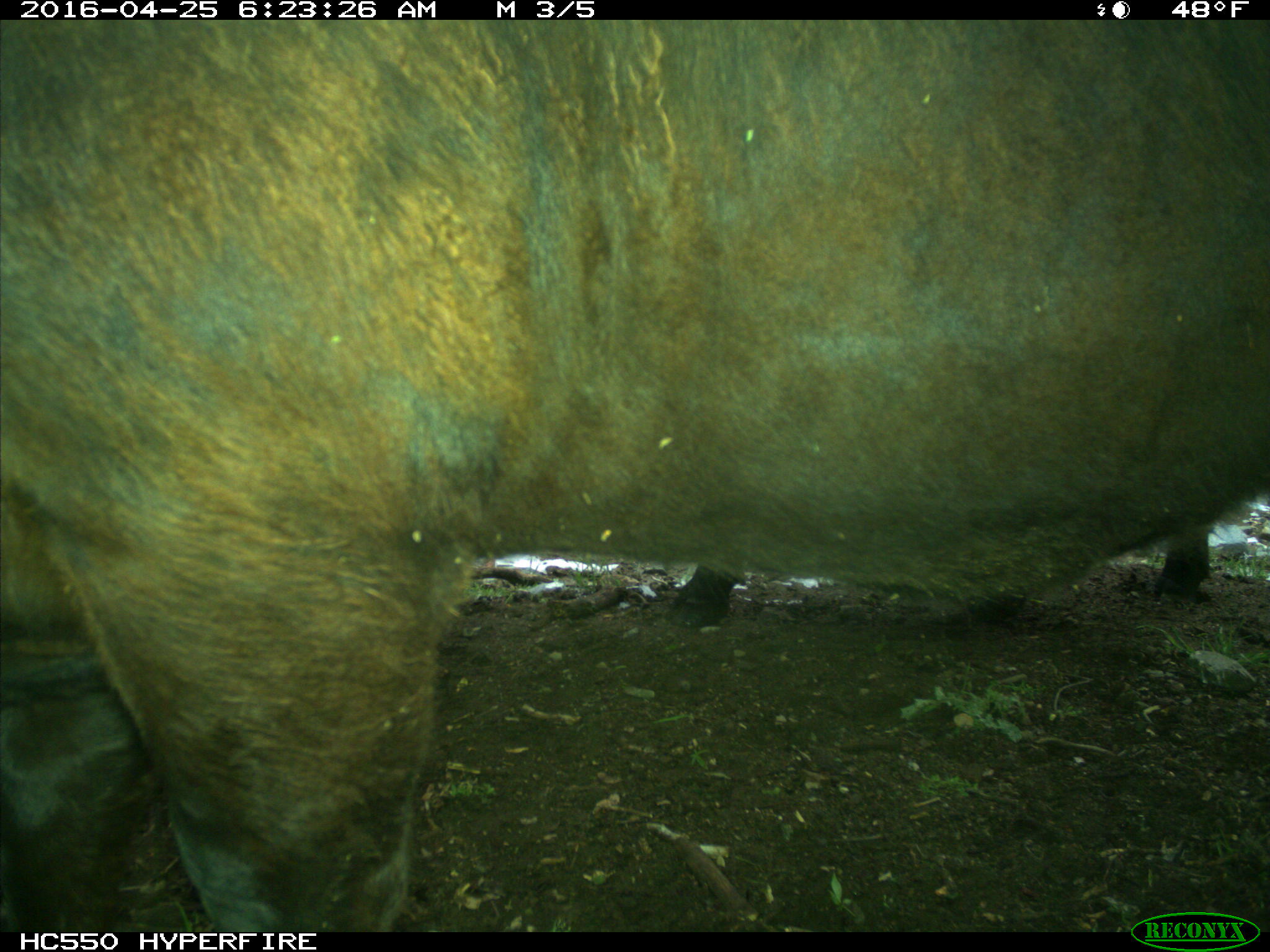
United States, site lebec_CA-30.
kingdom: Animalia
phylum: Chordata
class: Mammalia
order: Artiodactyla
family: Bovidae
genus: Bos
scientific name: Bos taurus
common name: domestic cow